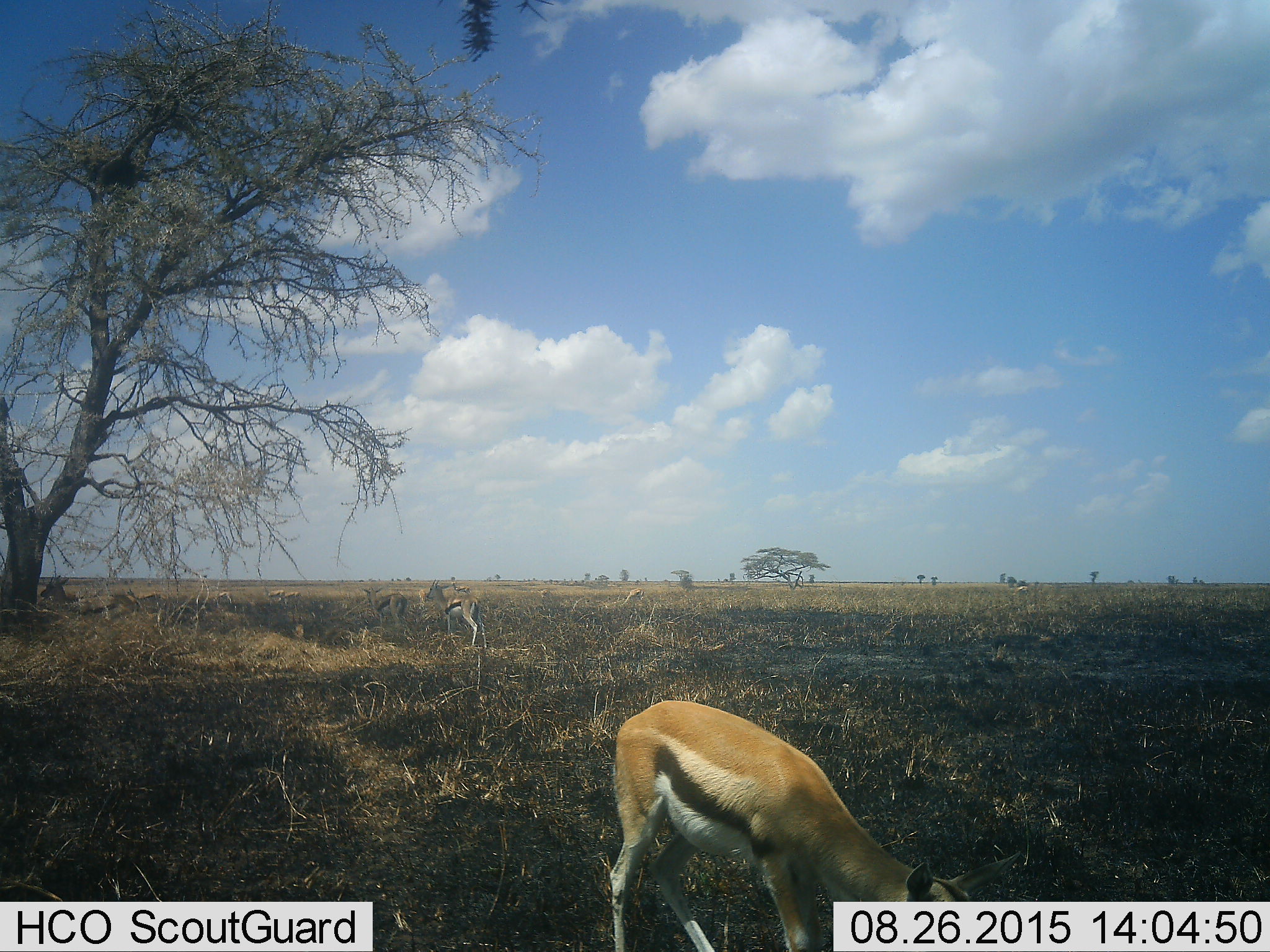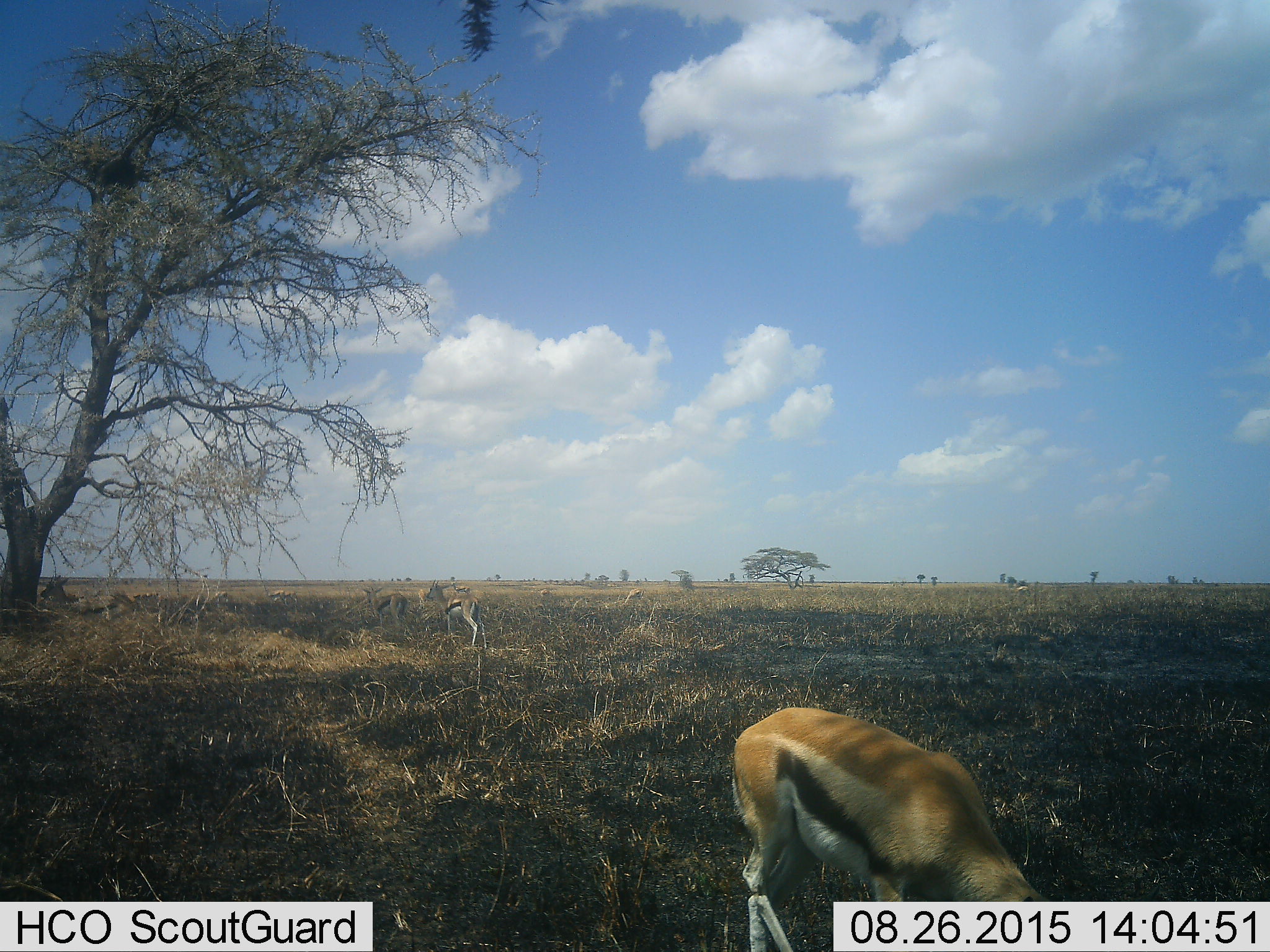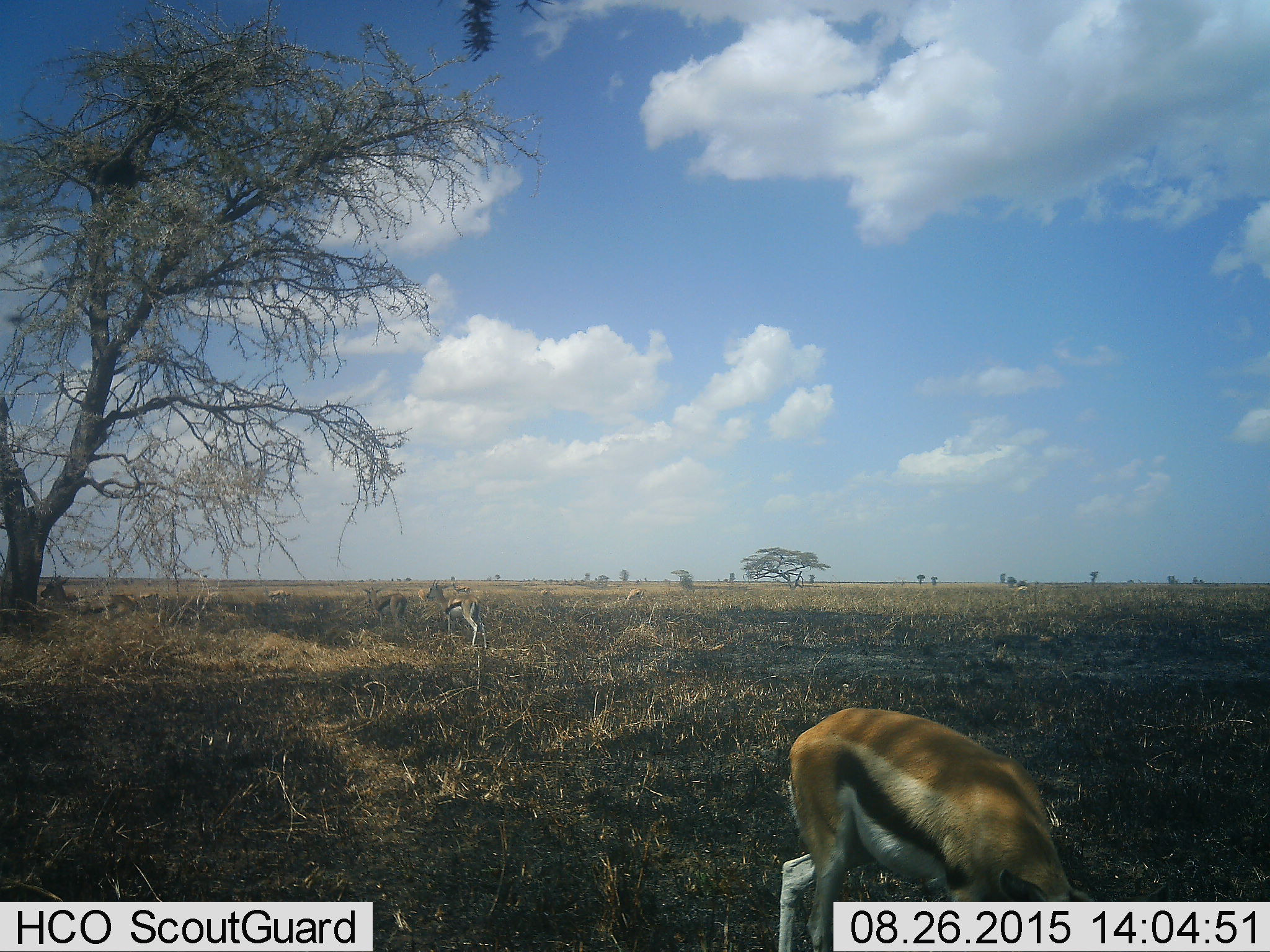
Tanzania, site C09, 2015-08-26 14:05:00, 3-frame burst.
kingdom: Animalia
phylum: Chordata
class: Mammalia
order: Artiodactyla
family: Bovidae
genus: Eudorcas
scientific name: Eudorcas thomsonii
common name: thomson's gazelle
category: gazellethomsons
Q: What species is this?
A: Gazellethomsons (thomson's gazelle) (Eudorcas thomsonii).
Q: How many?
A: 8.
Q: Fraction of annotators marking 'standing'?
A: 85%.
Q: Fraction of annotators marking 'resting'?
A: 8%.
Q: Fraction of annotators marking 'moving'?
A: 38%.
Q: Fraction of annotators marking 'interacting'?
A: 0%.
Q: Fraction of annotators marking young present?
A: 8%.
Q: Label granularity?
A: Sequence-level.